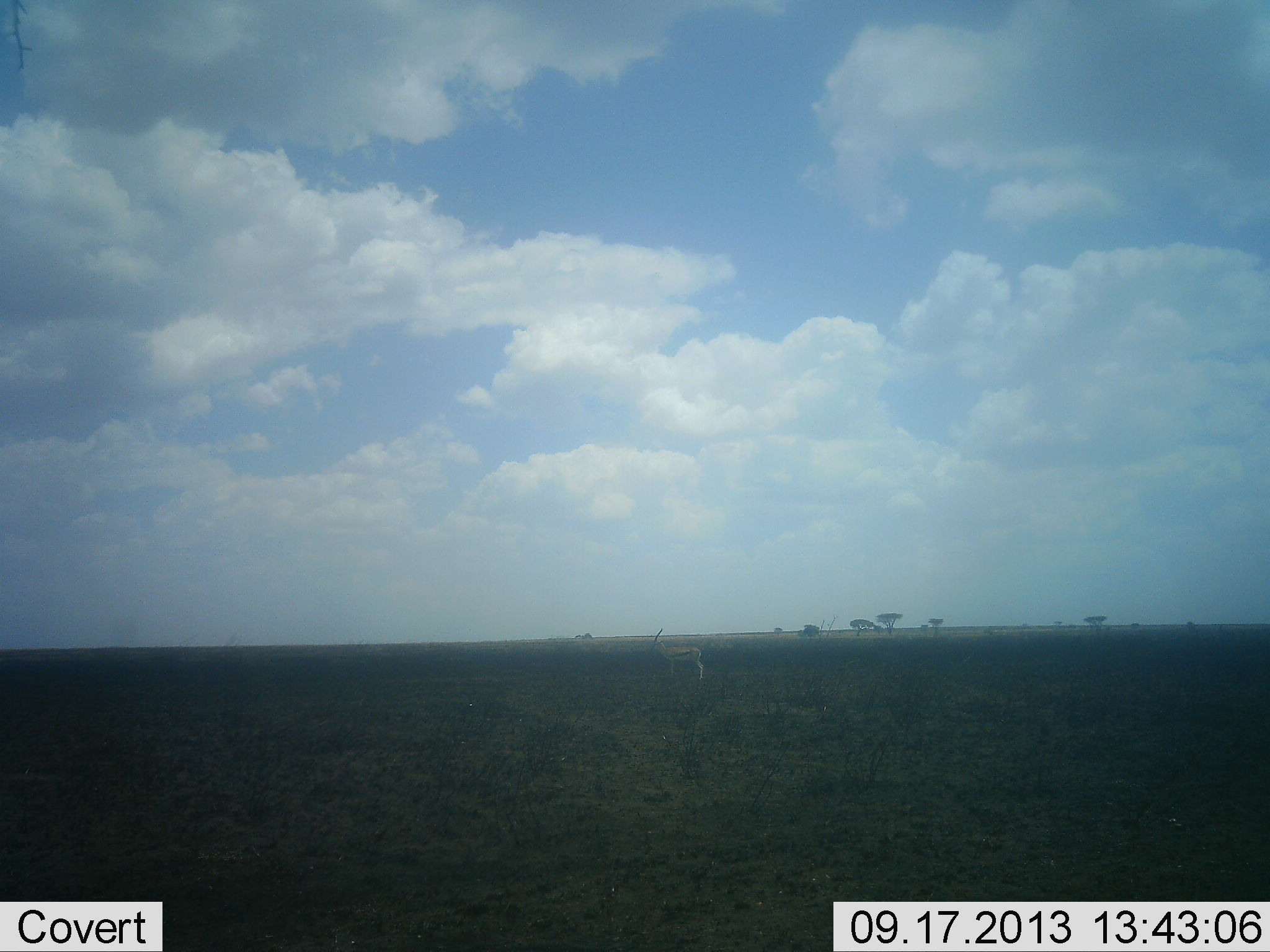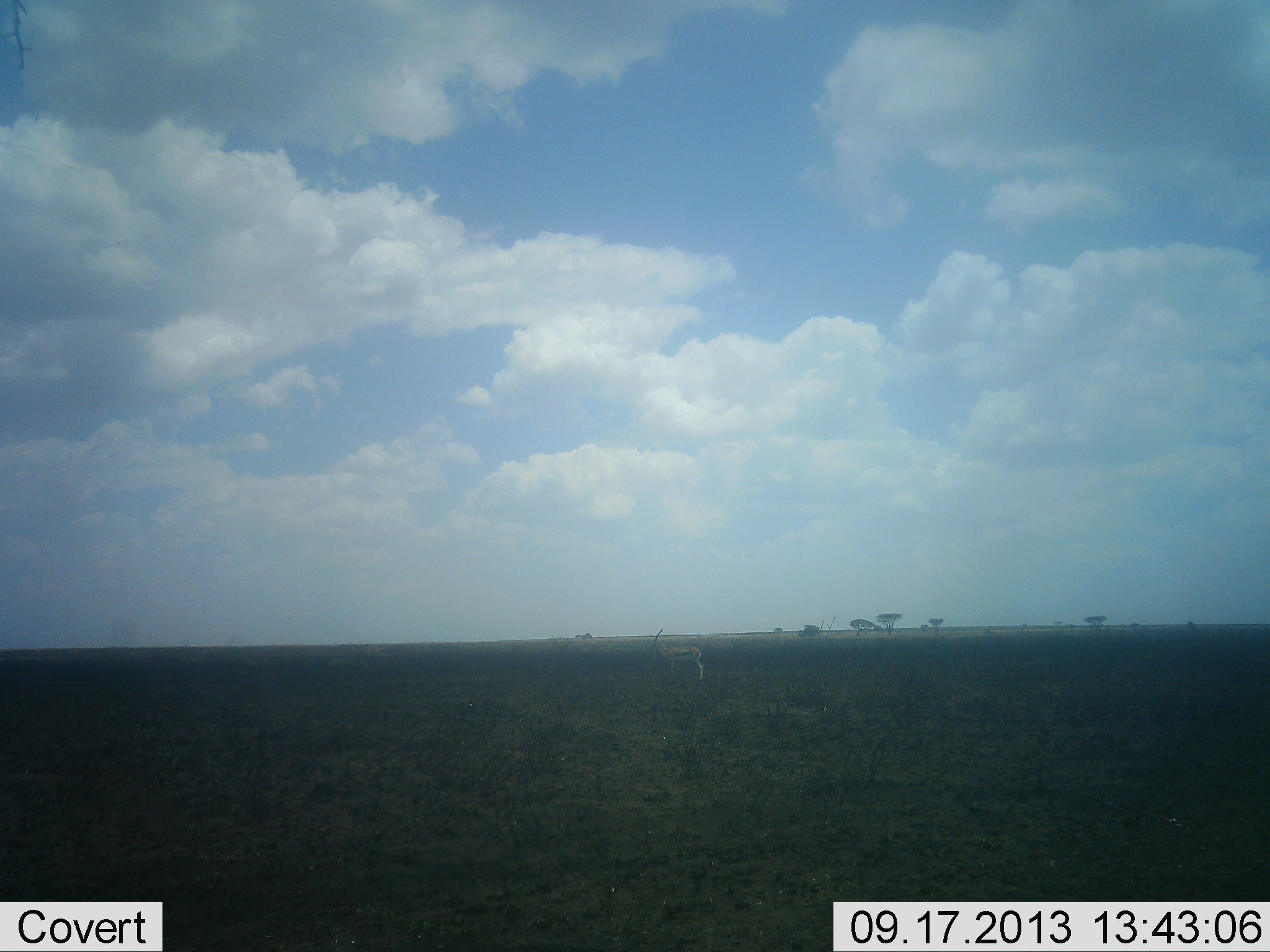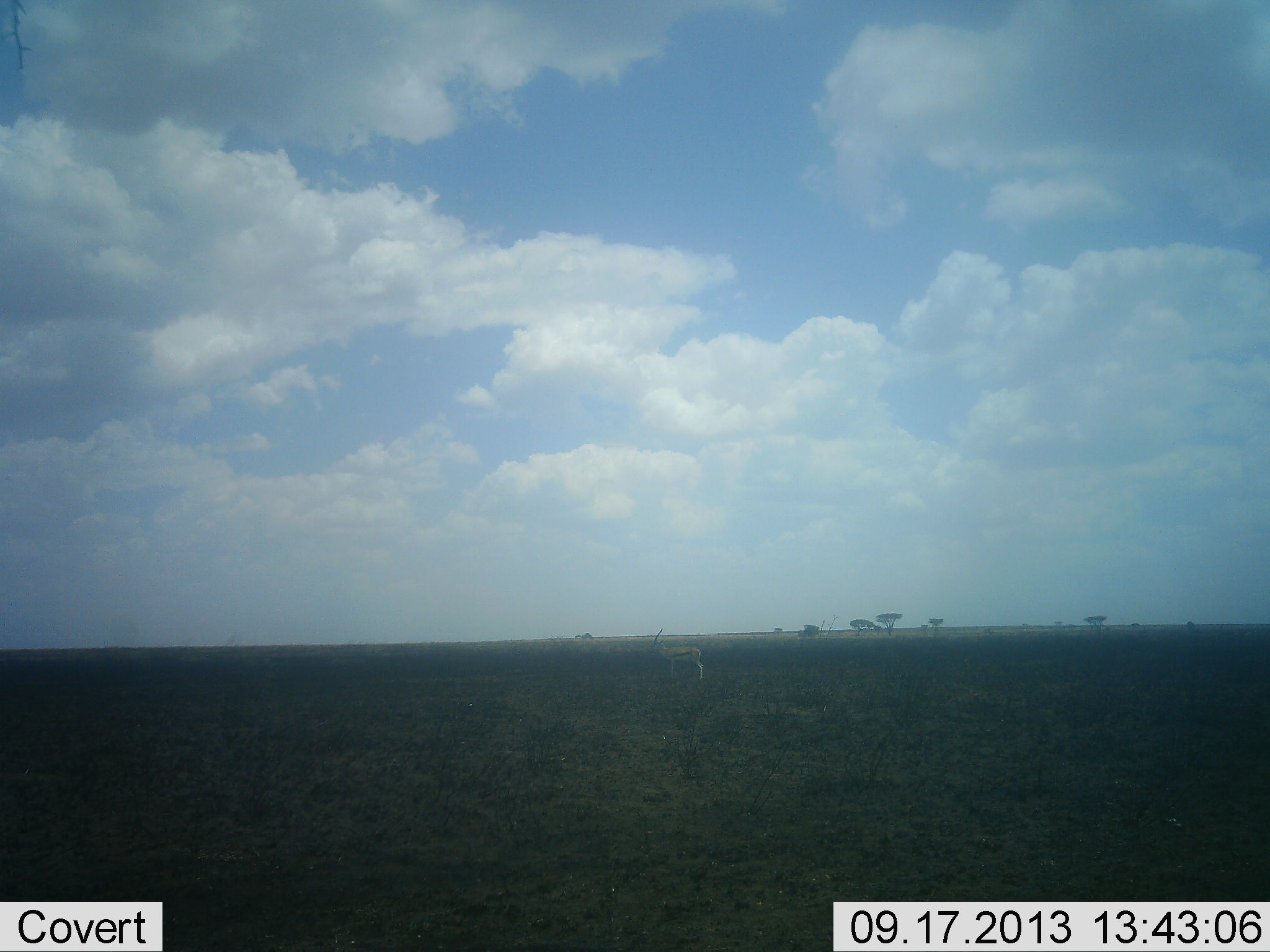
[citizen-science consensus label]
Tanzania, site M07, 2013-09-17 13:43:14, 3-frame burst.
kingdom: Animalia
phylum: Chordata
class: Mammalia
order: Artiodactyla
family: Bovidae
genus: Eudorcas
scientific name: Eudorcas thomsonii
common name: thomson's gazelle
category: gazellethomsons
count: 1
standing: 100%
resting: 0%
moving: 0%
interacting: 0%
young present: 0%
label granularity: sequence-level